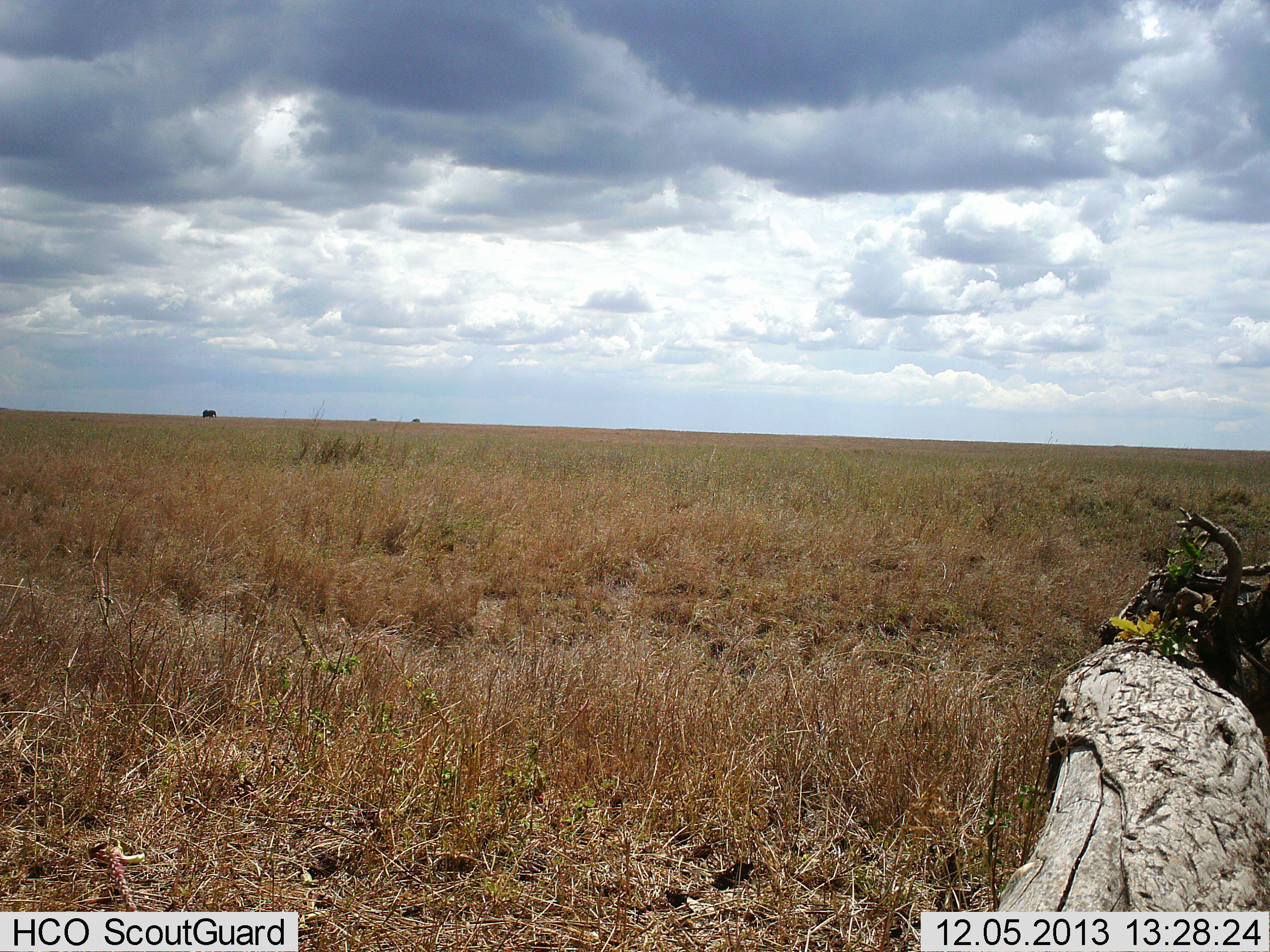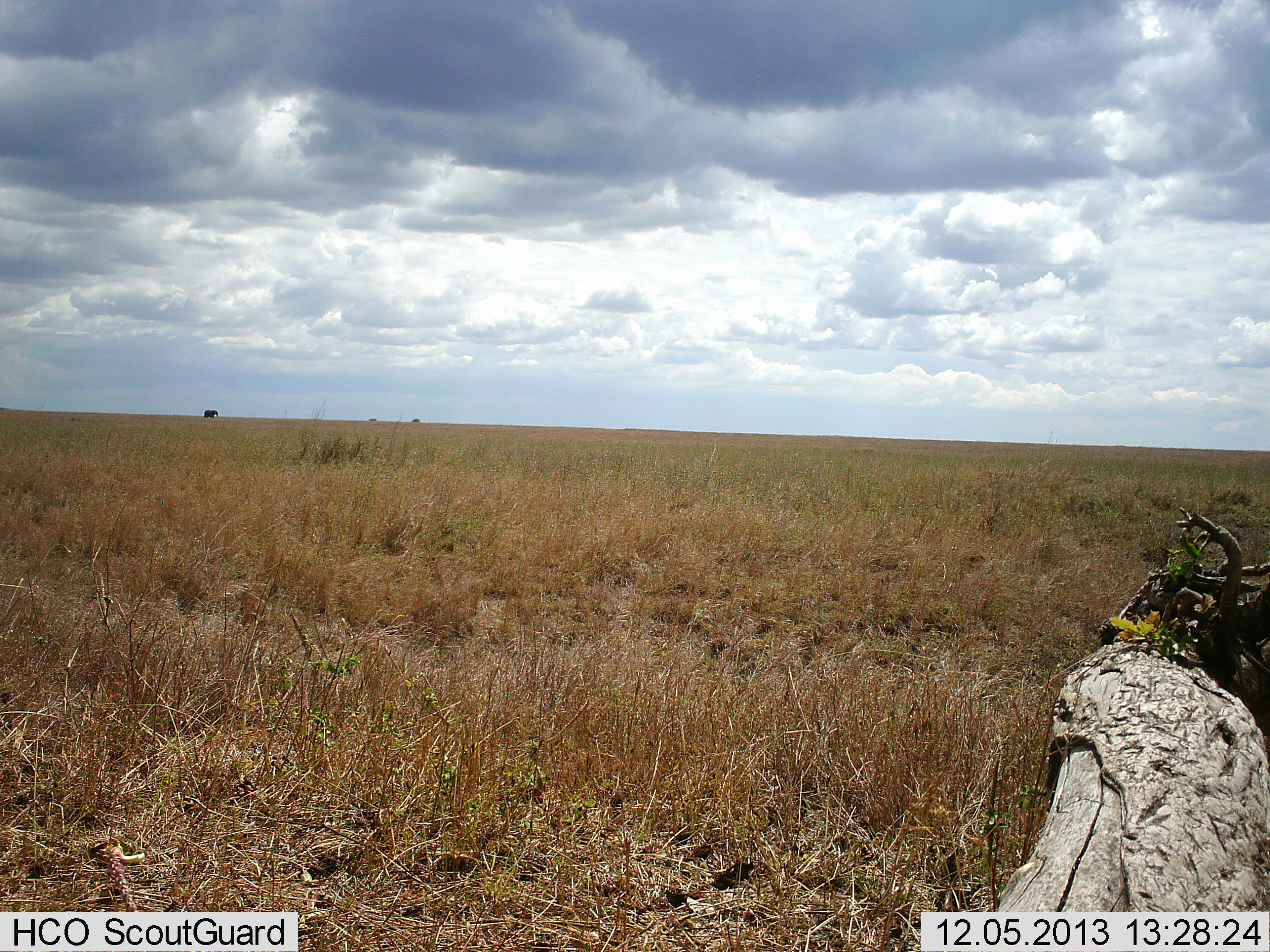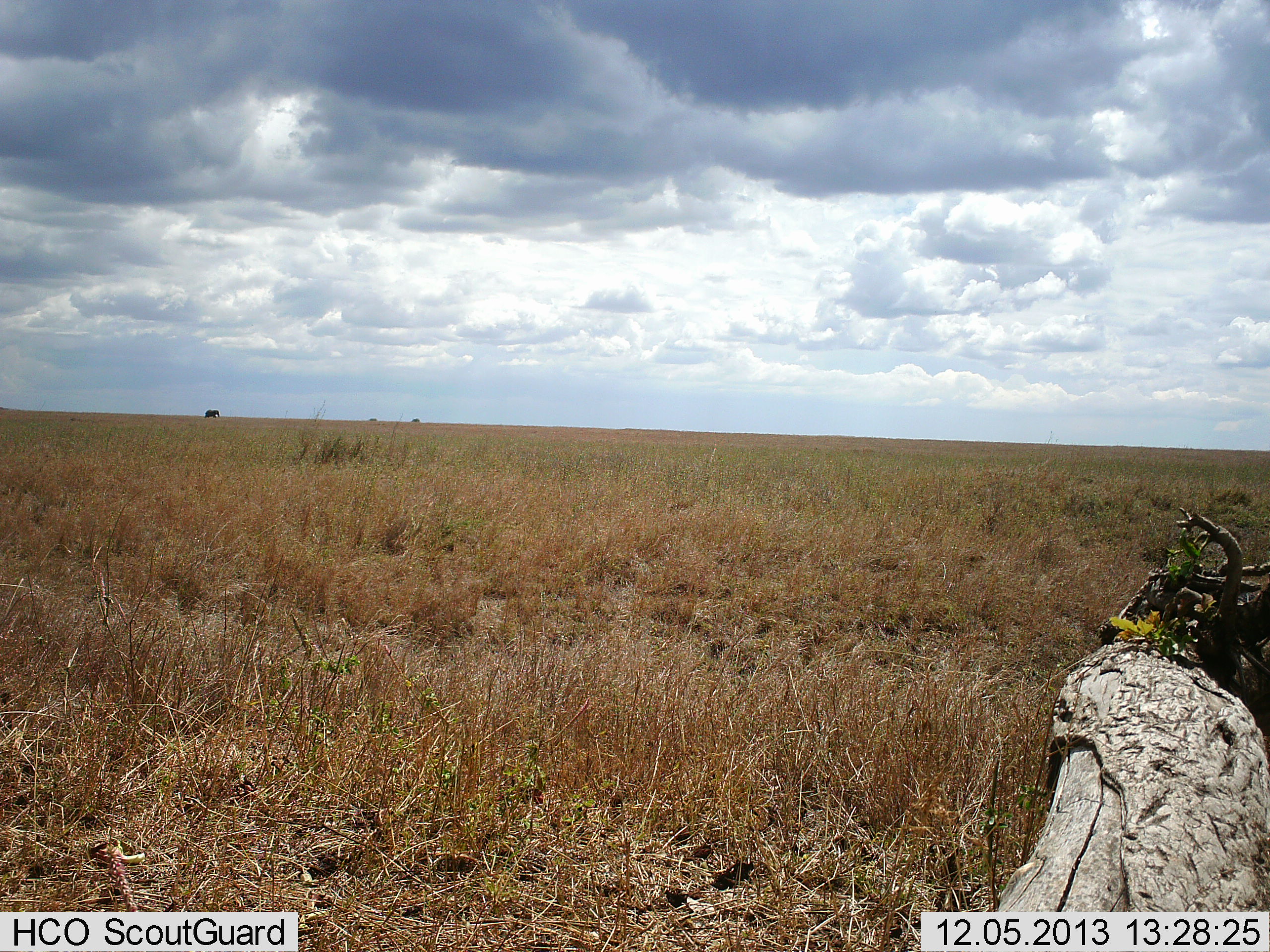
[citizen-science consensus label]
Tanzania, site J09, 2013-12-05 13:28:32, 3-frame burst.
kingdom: Animalia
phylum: Chordata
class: Mammalia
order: Proboscidea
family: Elephantidae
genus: Loxodonta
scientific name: Loxodonta africana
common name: african bush elephant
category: elephant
Elephant (african bush elephant) (Loxodonta africana), count 1. Behavior (volunteer vote fractions): standing 20%, resting 0%, moving 90%, interacting 0%. Young present (vote fraction): 0%. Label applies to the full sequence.